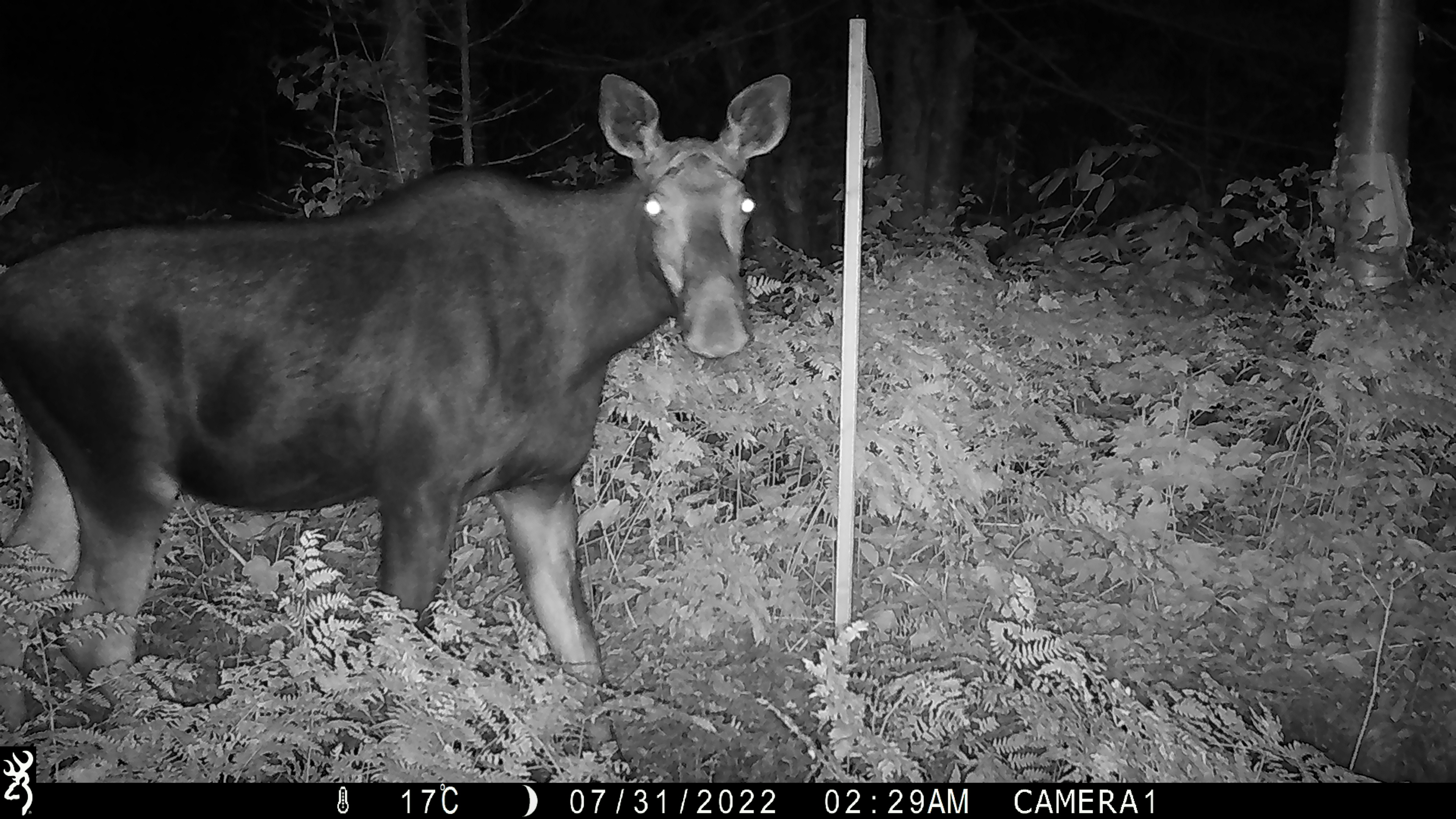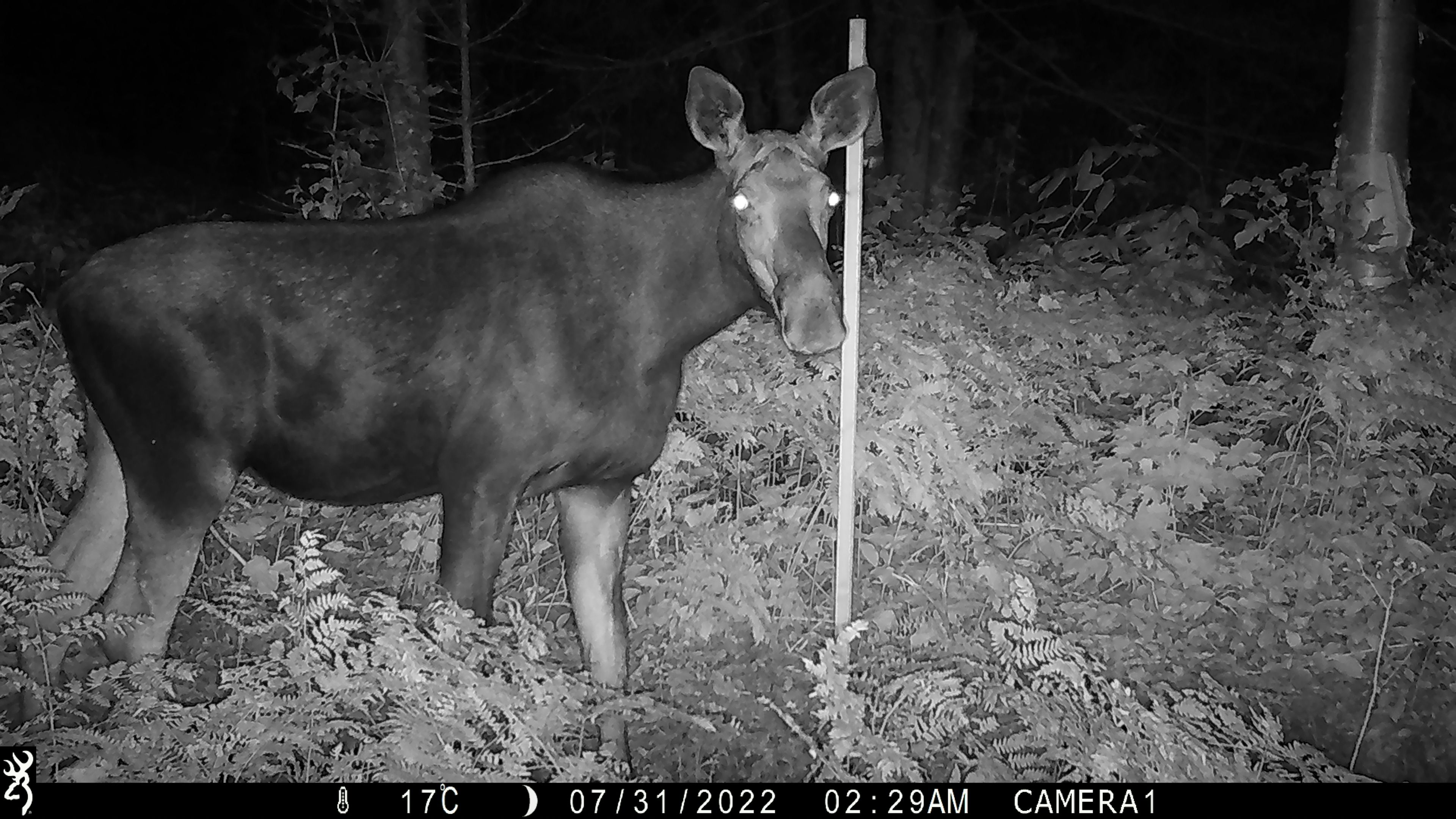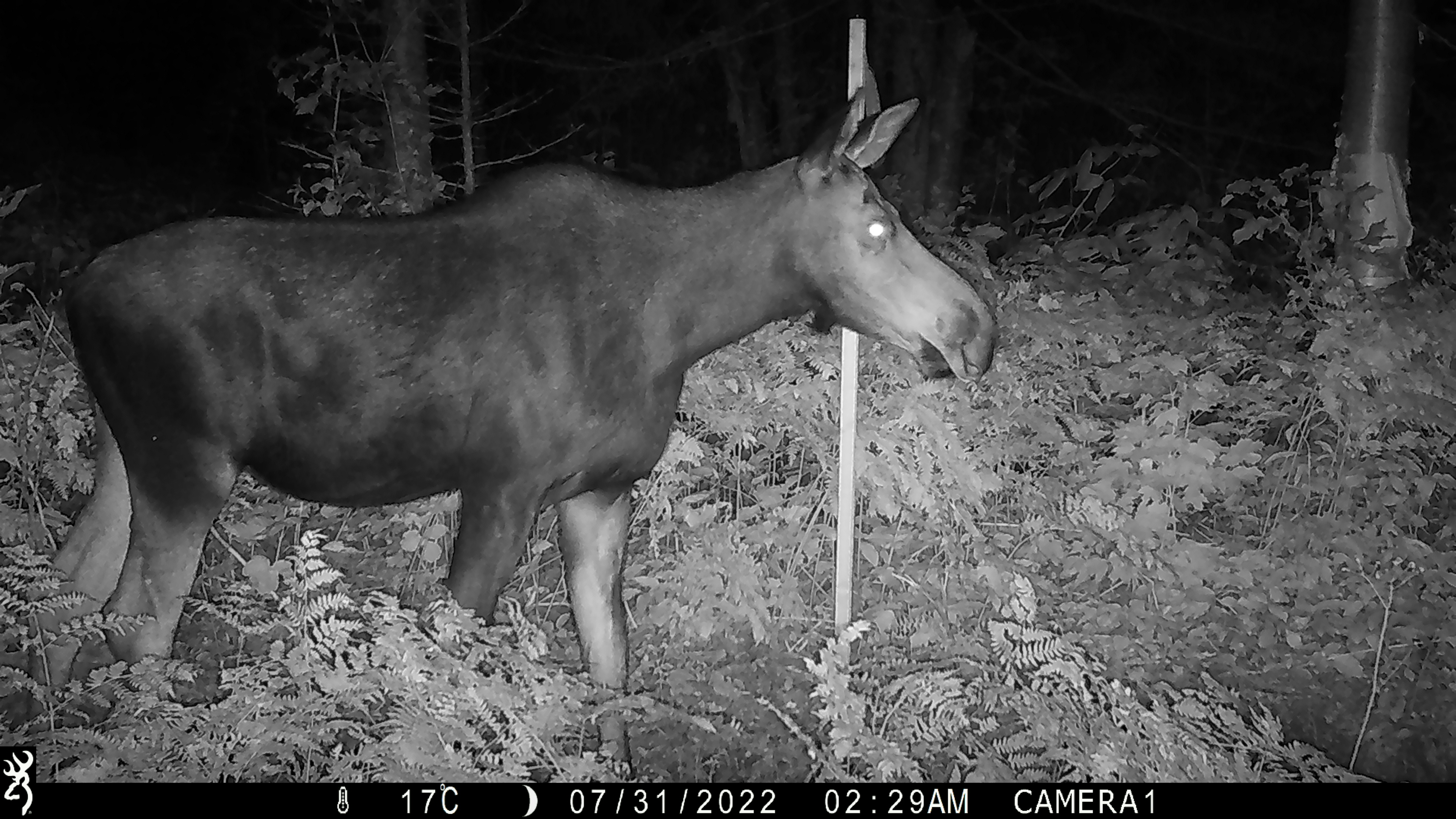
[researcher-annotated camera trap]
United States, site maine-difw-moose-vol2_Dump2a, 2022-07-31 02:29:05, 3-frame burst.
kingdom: Animalia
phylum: Chordata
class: Mammalia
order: Artiodactyla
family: Cervidae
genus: Alces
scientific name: Alces alces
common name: moose